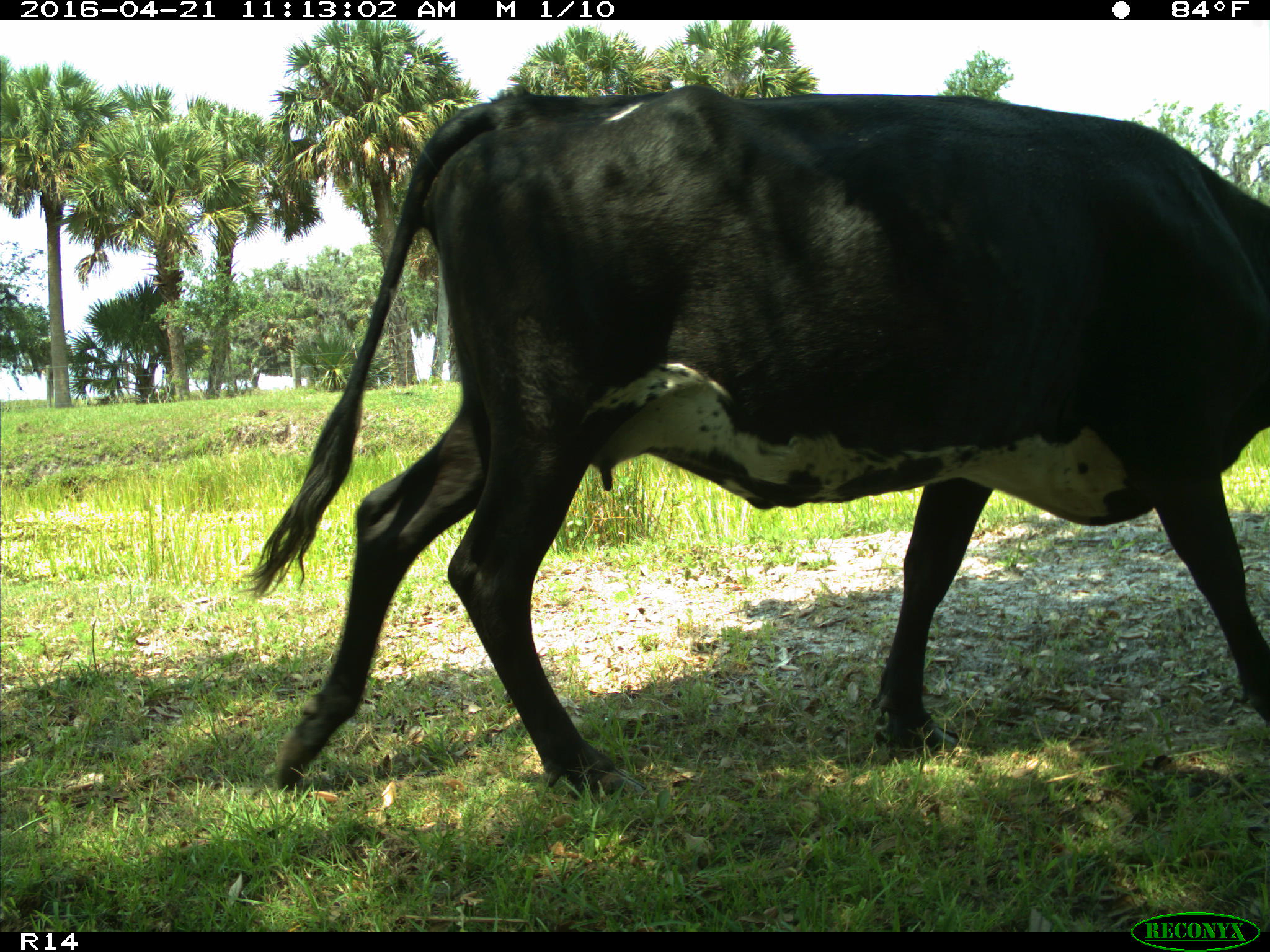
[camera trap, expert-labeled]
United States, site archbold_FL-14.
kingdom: Animalia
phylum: Chordata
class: Mammalia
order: Artiodactyla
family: Bovidae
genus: Bos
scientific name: Bos taurus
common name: domestic cow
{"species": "Bos taurus (domestic cow)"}